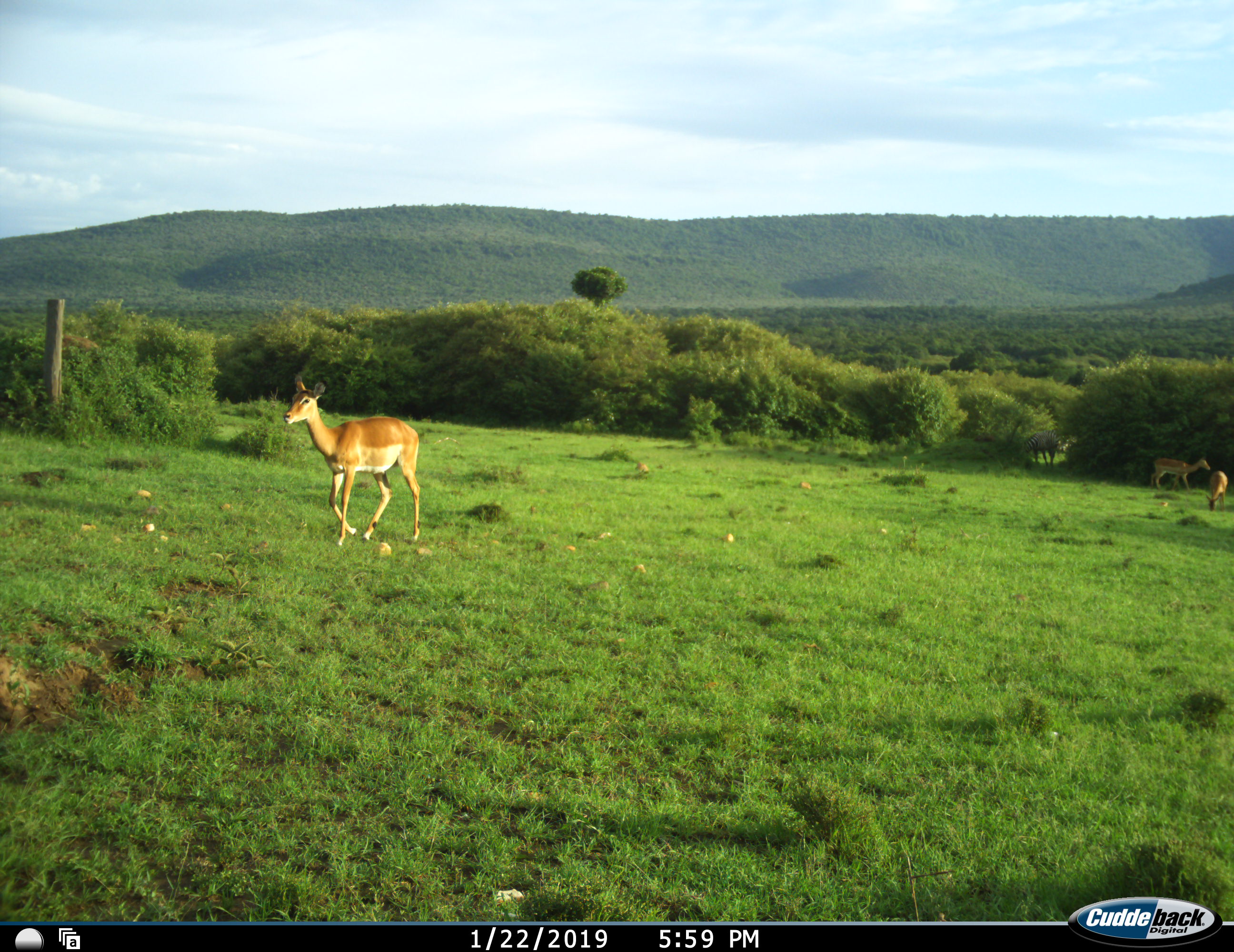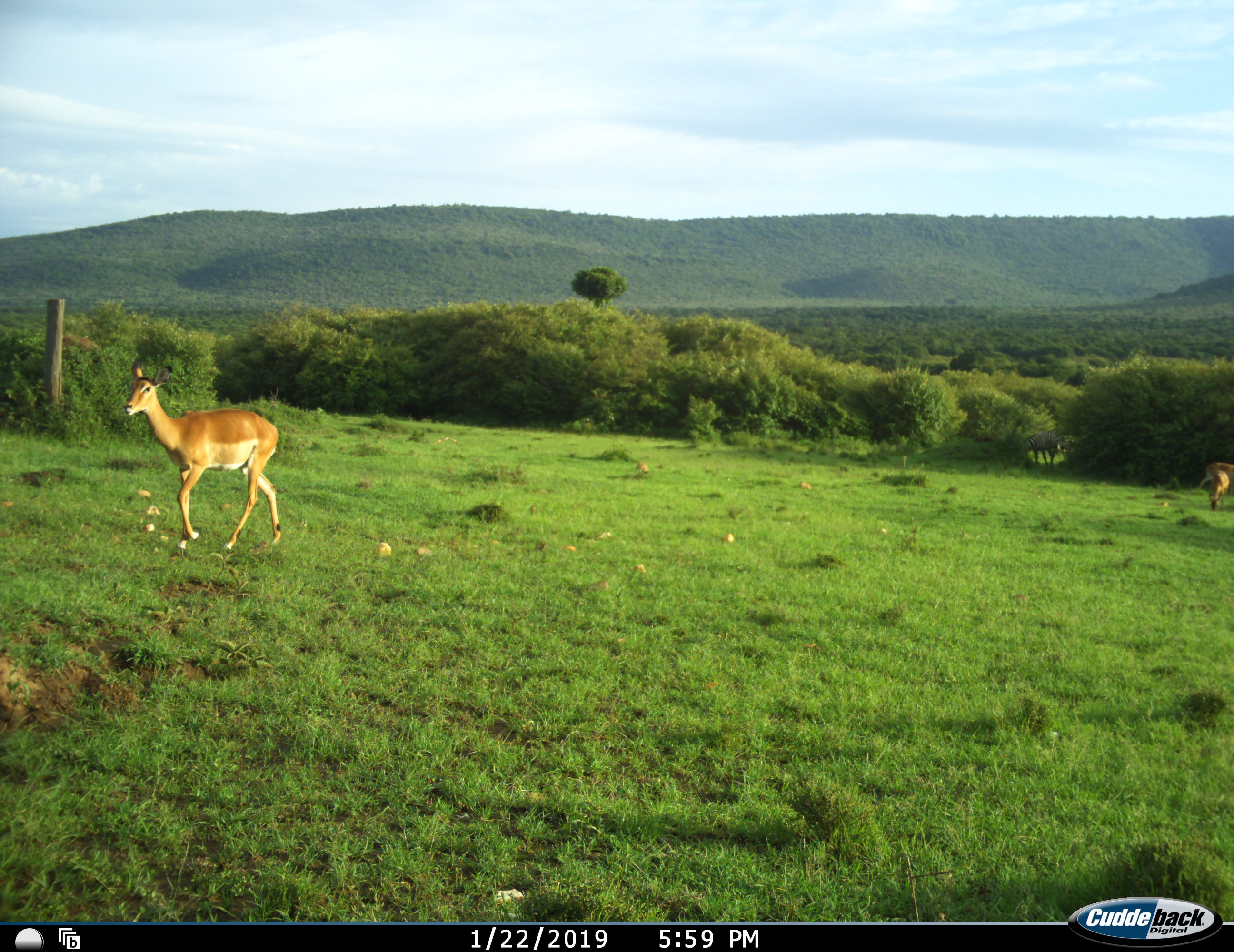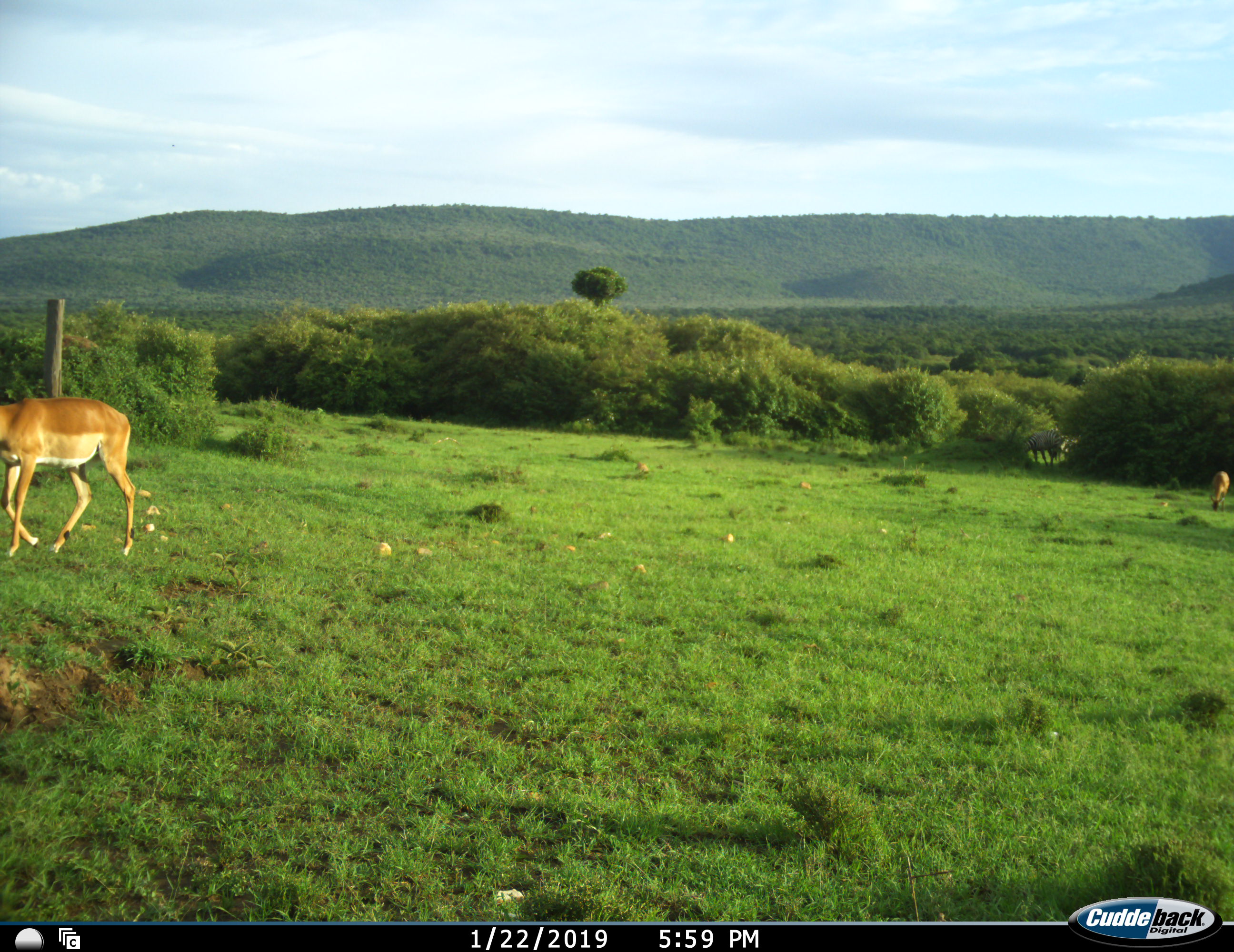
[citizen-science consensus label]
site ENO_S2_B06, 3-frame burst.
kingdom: Animalia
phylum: Chordata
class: Mammalia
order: Artiodactyla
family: Bovidae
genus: Aepyceros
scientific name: Aepyceros melampus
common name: impala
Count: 3.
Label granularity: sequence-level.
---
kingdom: Animalia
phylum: Chordata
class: Mammalia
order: Perissodactyla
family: Equidae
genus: Equus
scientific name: Equus quagga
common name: plains zebra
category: zebraplains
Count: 2.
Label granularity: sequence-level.